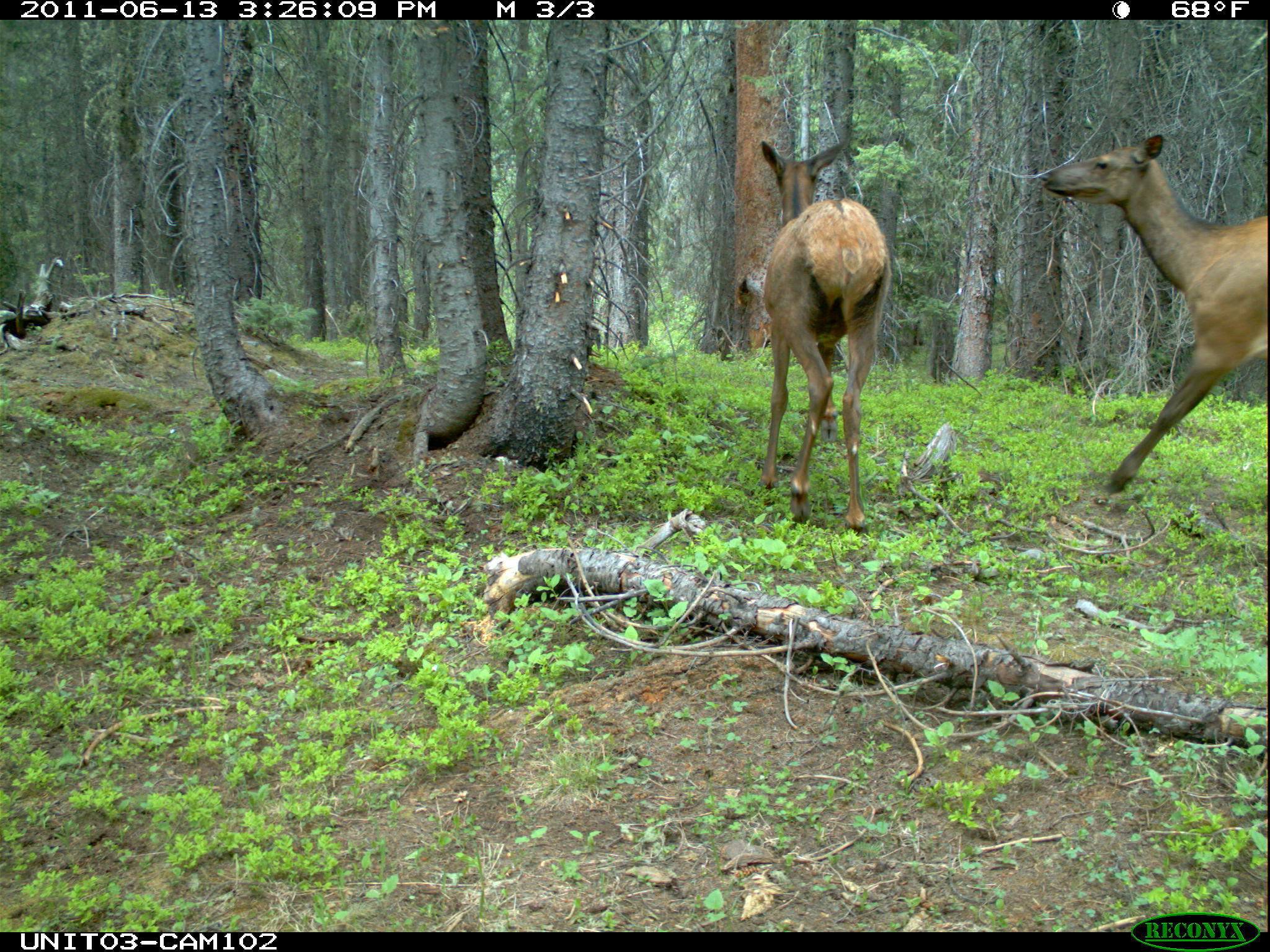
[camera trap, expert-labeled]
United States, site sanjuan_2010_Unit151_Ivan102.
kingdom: Animalia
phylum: Chordata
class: Mammalia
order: Artiodactyla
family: Cervidae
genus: Cervus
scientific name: Cervus elaphus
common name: red deer